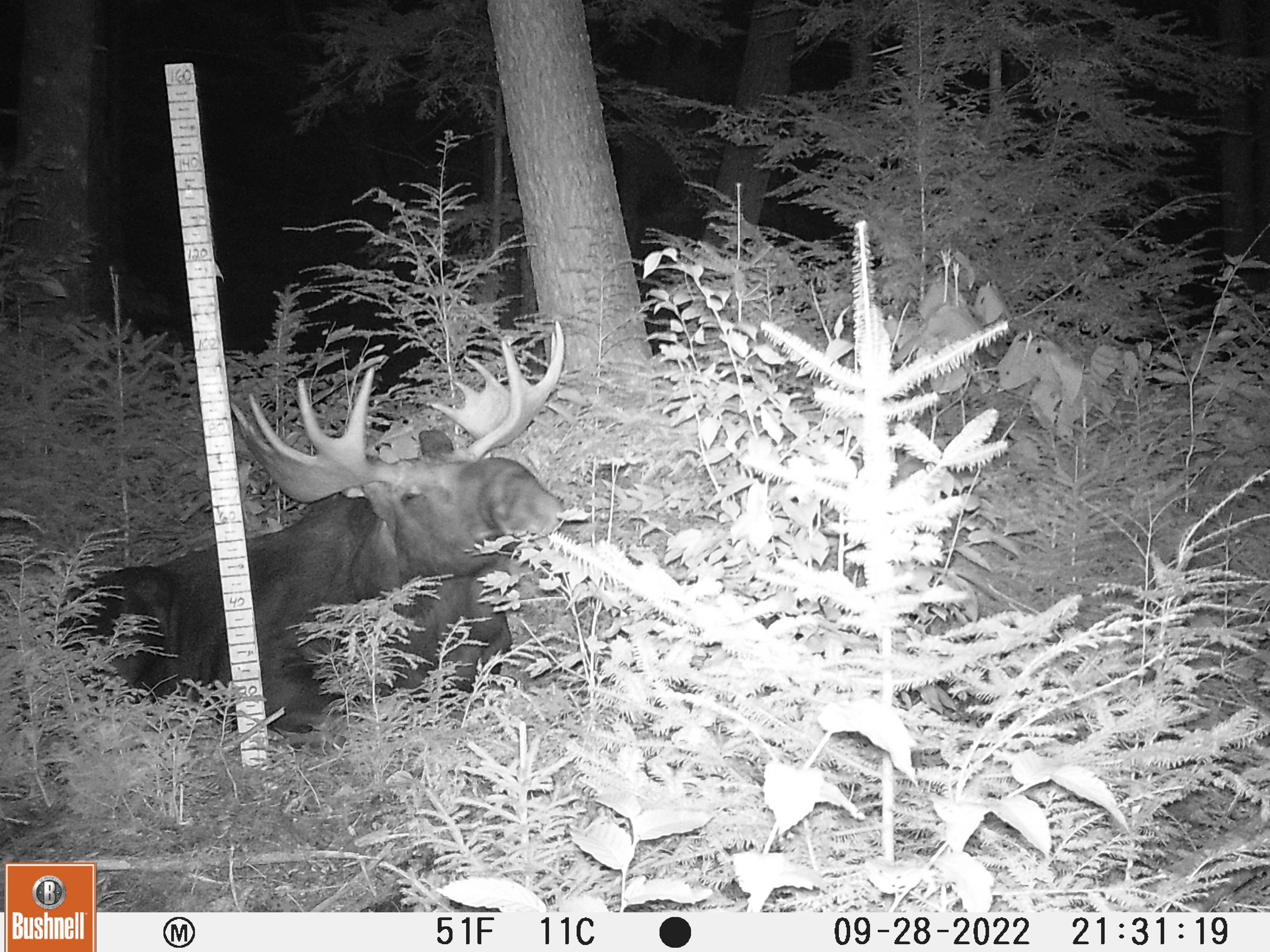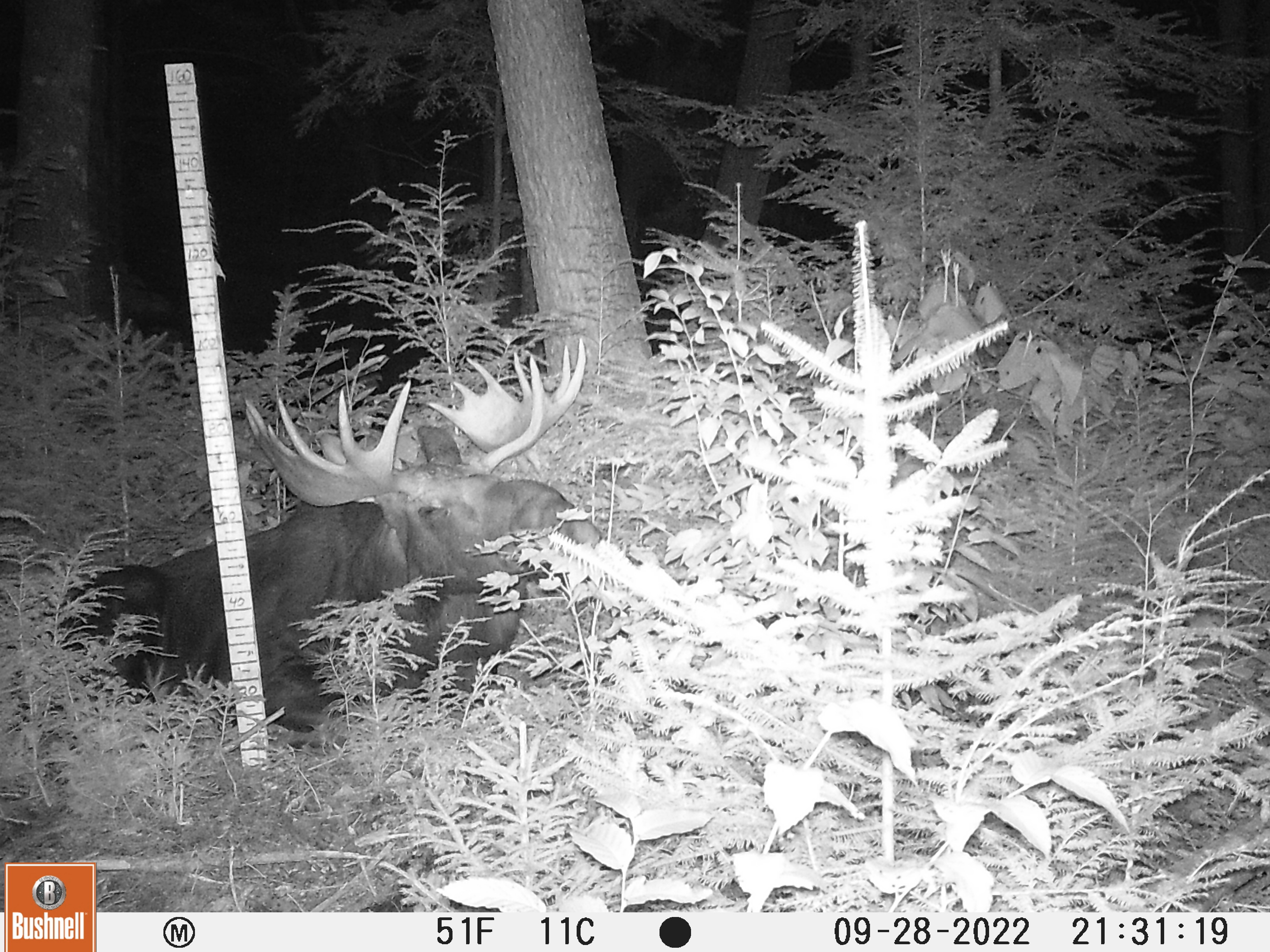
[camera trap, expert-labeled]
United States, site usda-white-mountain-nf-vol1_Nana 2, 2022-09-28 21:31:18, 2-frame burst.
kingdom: Animalia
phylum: Chordata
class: Mammalia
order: Artiodactyla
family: Cervidae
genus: Alces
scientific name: Alces alces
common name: moose